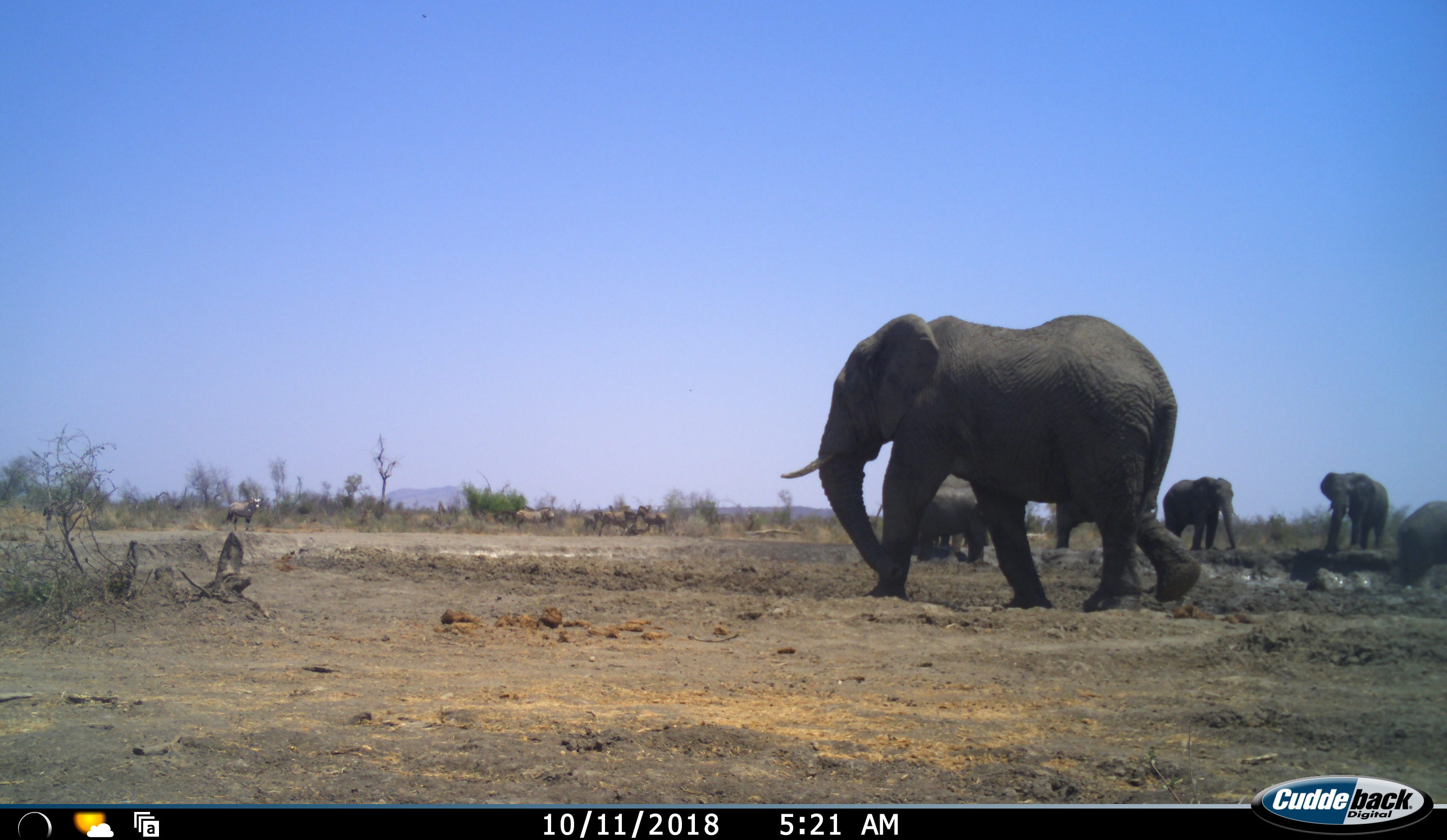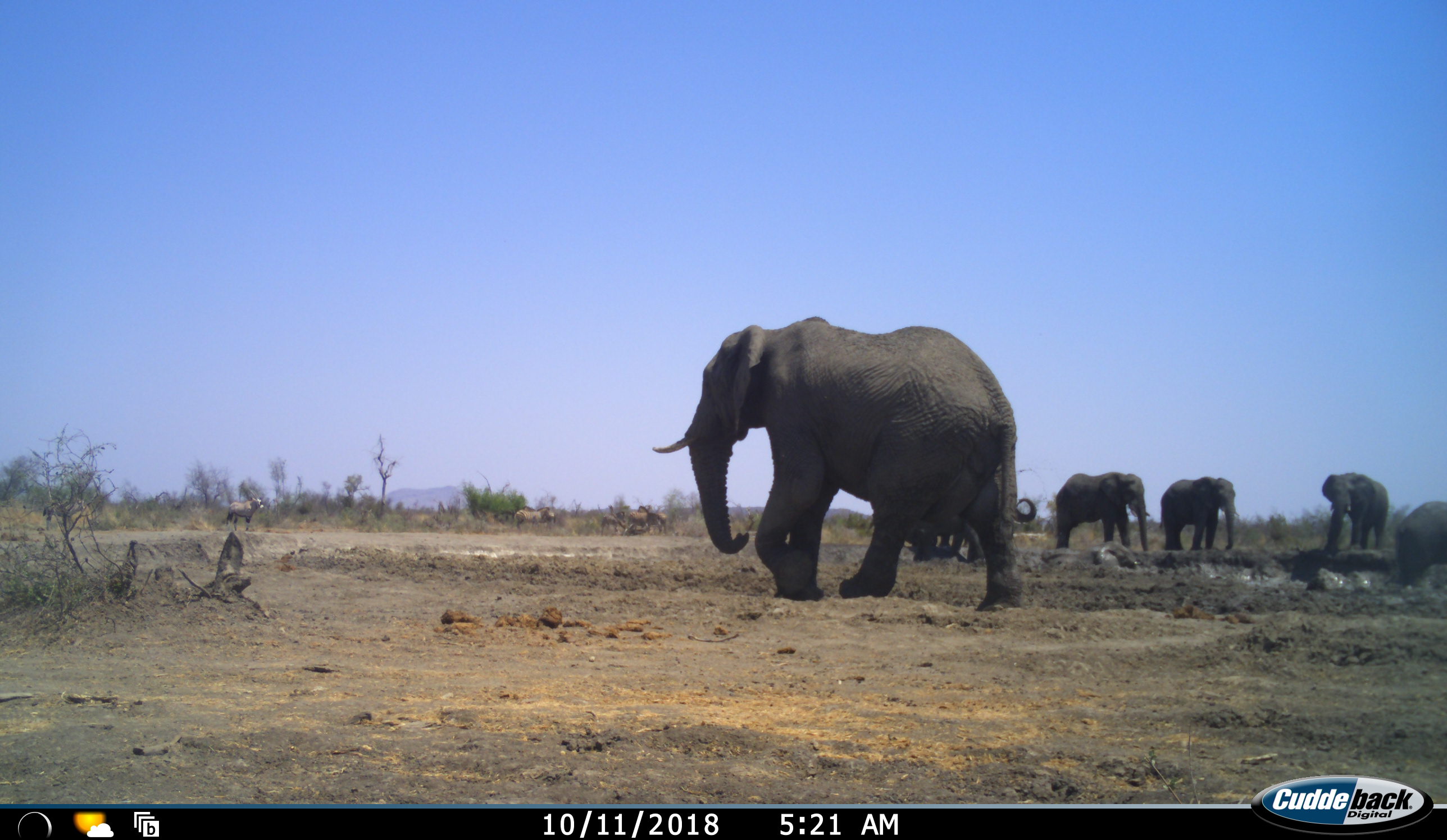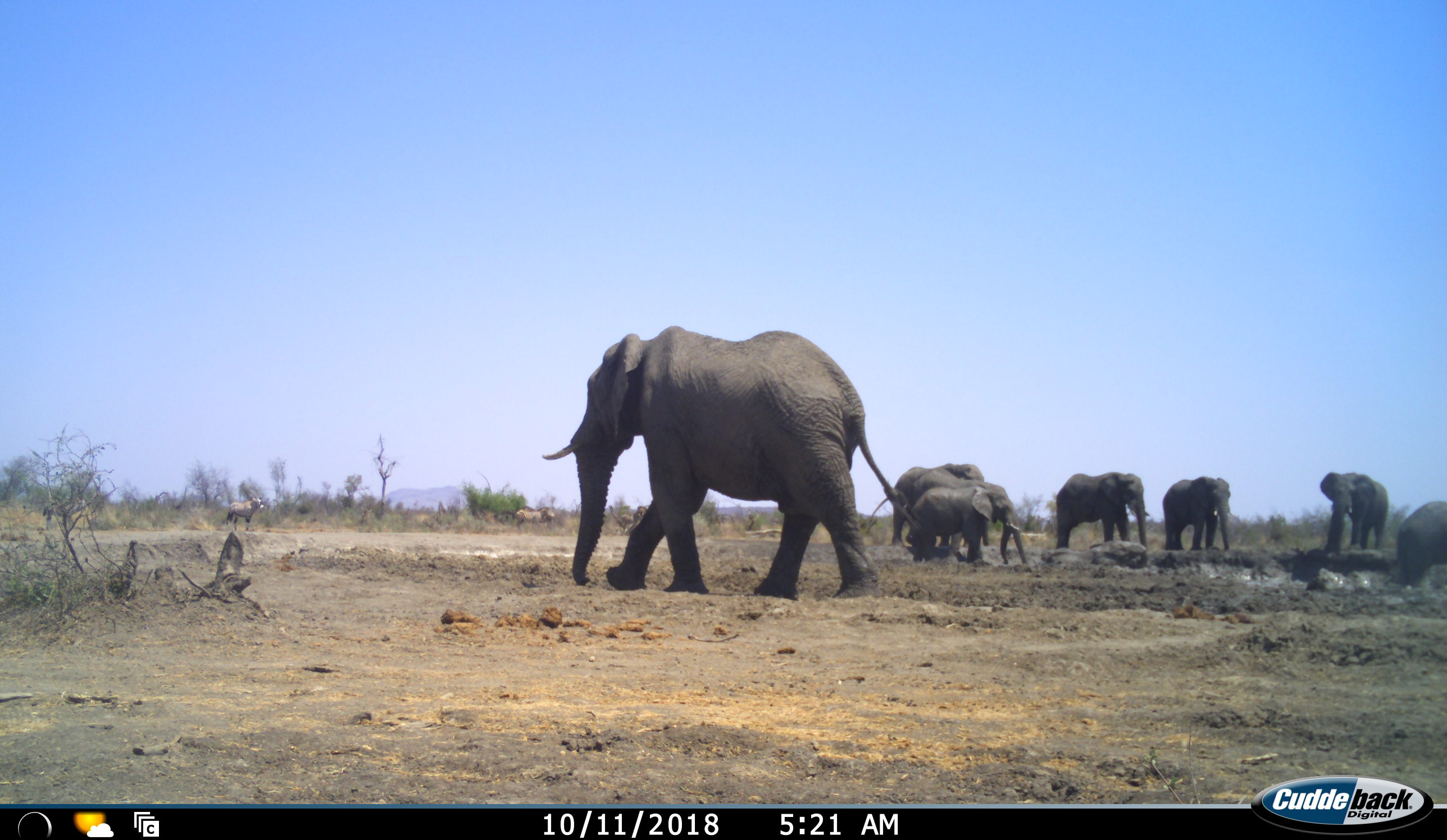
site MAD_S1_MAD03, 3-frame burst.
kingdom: Animalia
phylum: Chordata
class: Mammalia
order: Proboscidea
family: Elephantidae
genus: Loxodonta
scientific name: Loxodonta africana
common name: african bush elephant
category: elephant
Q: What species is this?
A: Elephant (african bush elephant) (Loxodonta africana).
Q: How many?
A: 8.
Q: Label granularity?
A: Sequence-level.